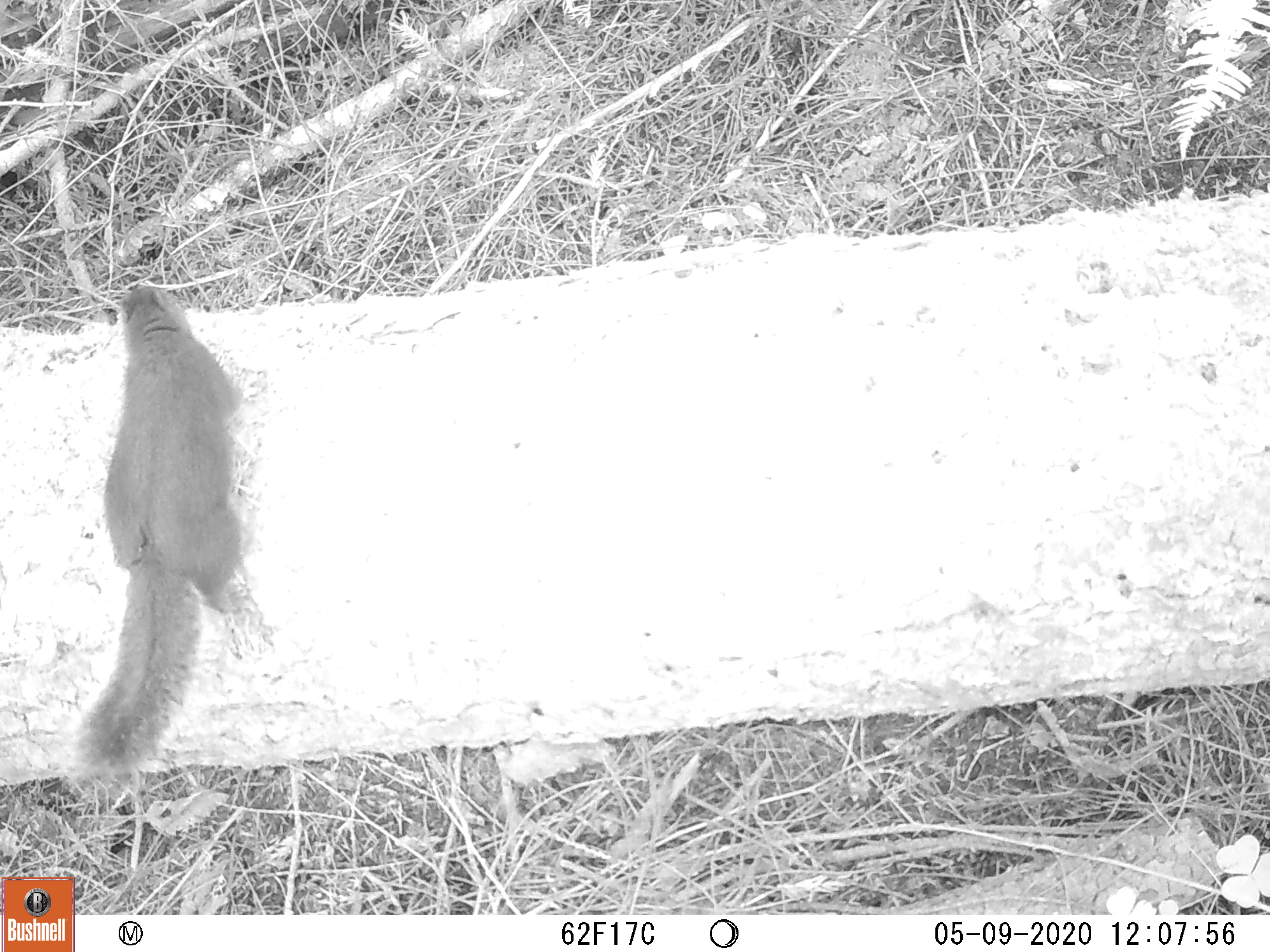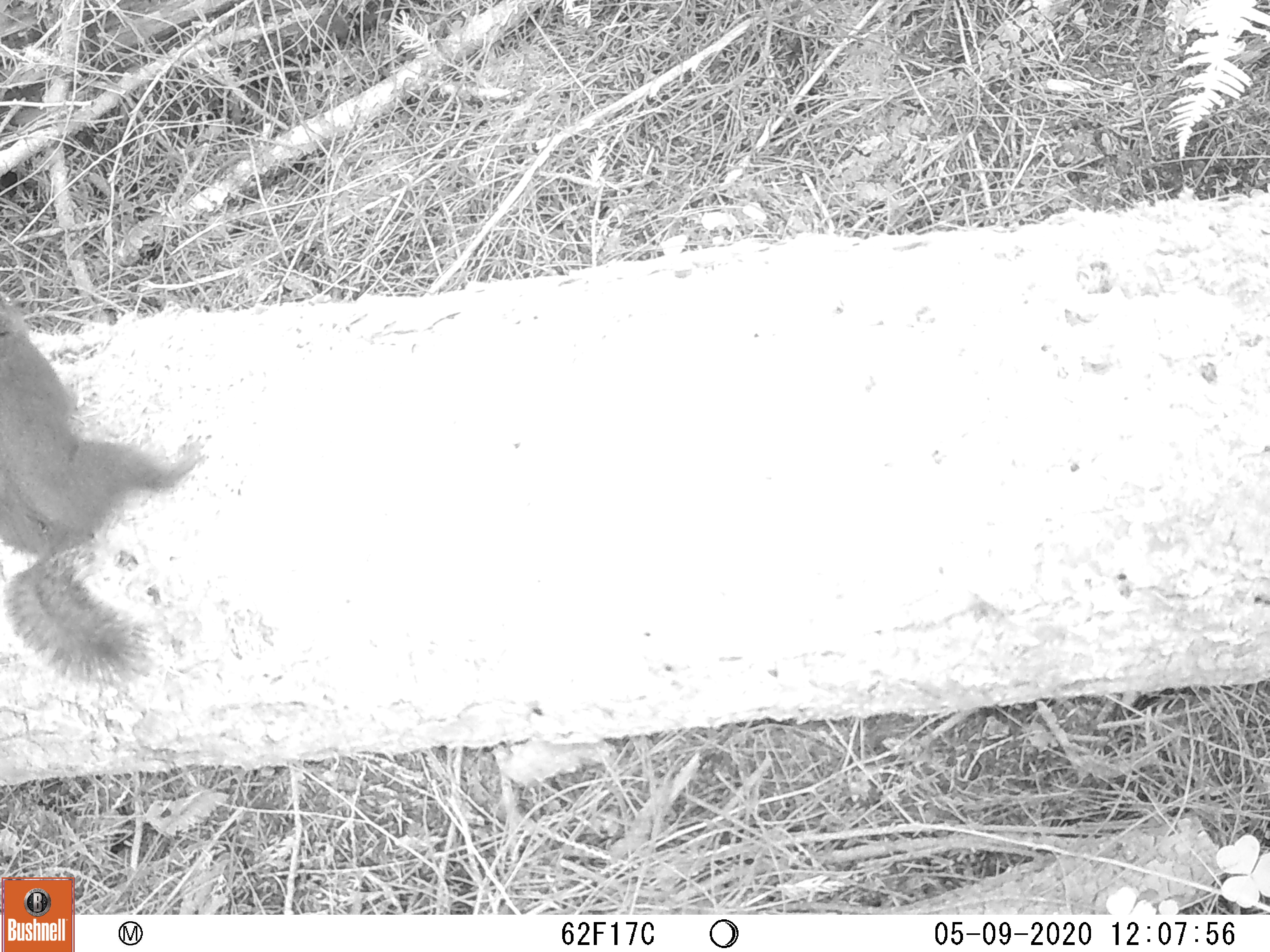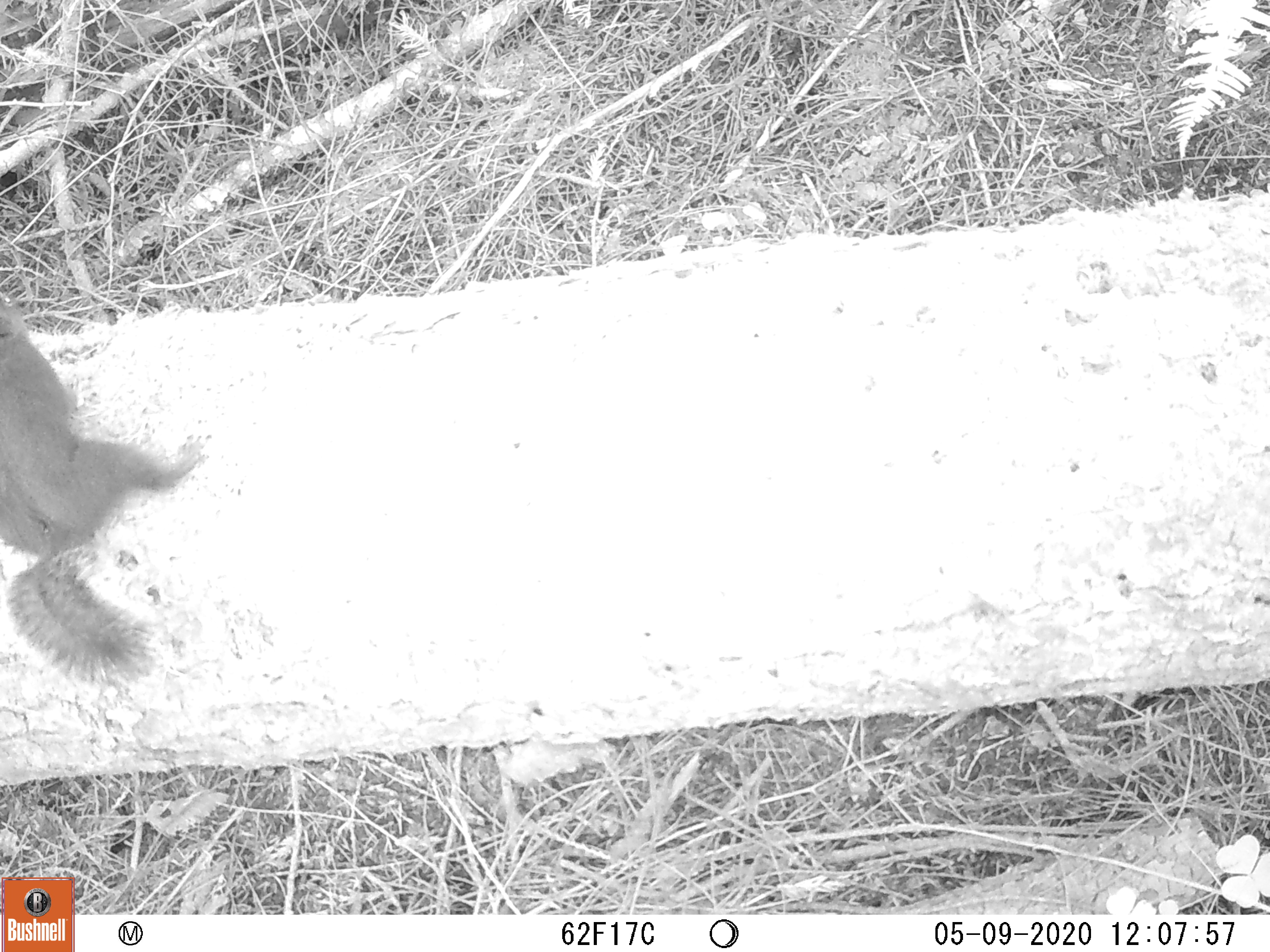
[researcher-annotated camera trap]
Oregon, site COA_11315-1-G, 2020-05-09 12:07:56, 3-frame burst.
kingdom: Animalia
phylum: Chordata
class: Mammalia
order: Rodentia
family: Sciuridae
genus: Tamiasciurus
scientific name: Tamiasciurus douglasii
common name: douglas squirrel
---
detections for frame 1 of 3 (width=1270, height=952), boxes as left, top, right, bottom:
douglas squirrel: 76, 275, 251, 774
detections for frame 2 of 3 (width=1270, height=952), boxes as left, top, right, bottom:
douglas squirrel: 0, 294, 207, 686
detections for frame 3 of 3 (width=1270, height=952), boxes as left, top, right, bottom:
douglas squirrel: 0, 298, 211, 683